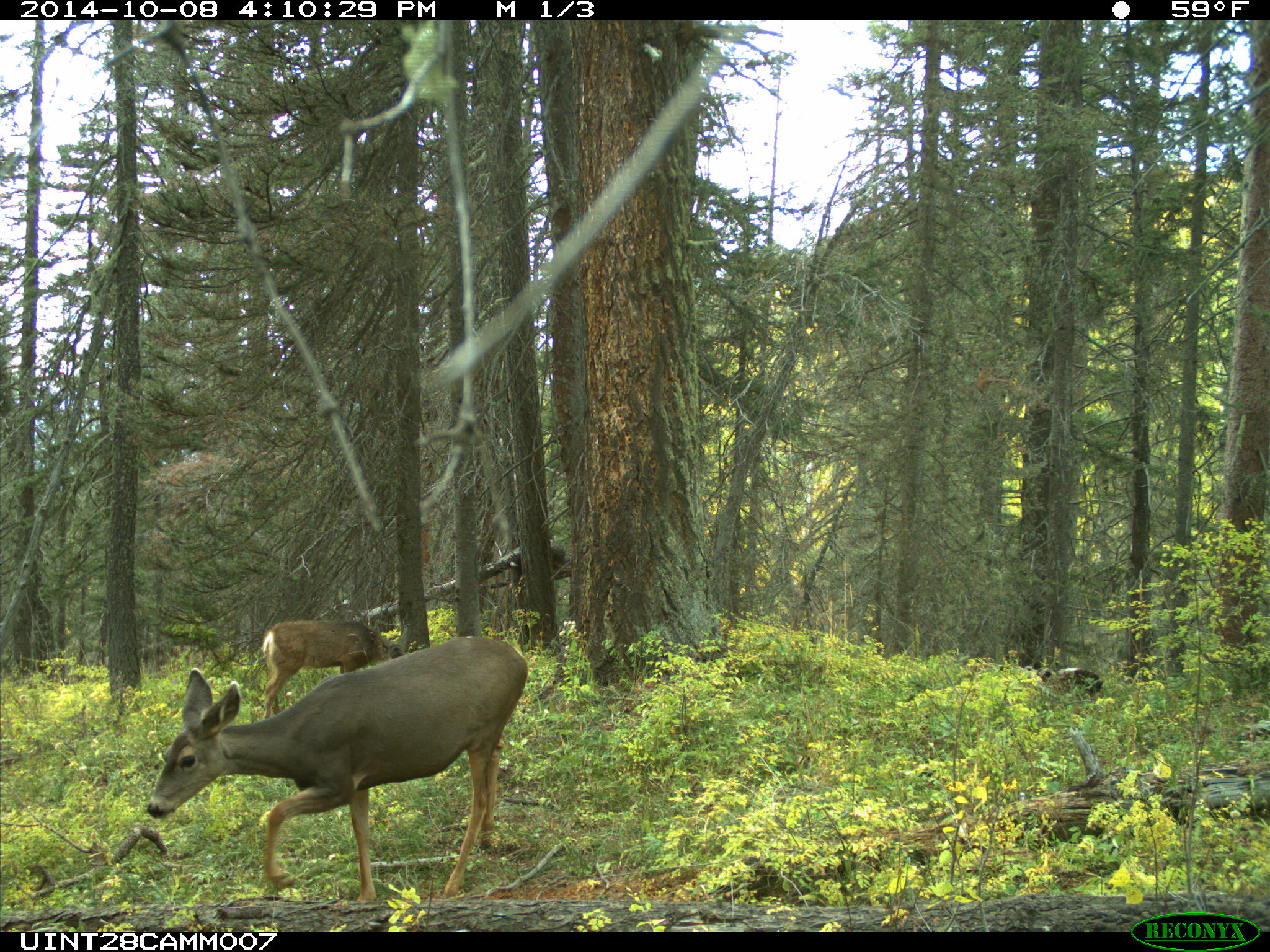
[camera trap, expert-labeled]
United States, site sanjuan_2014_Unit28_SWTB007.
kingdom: Animalia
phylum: Chordata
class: Mammalia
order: Artiodactyla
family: Cervidae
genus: Odocoileus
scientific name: Odocoileus hemionus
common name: mule deer